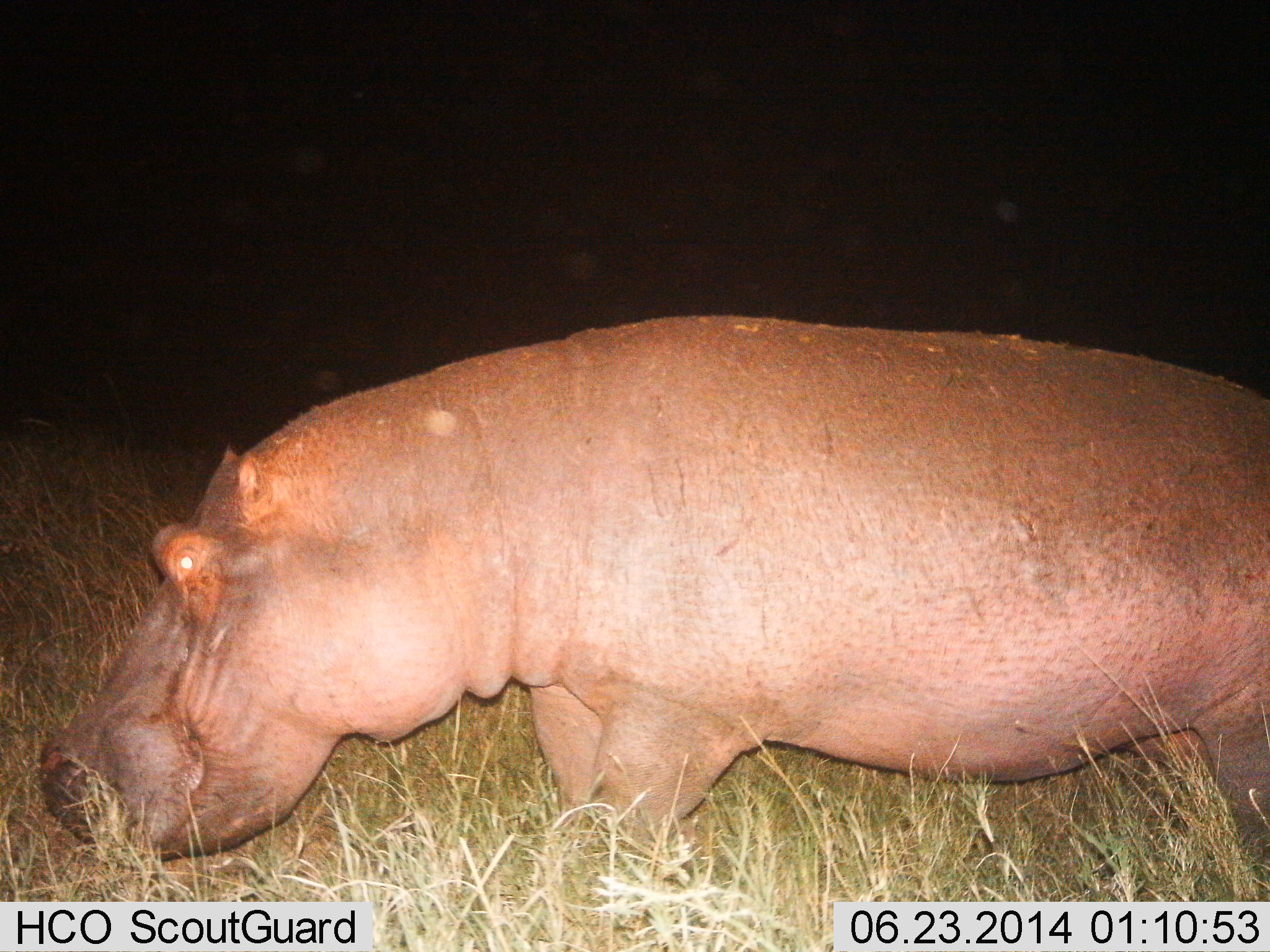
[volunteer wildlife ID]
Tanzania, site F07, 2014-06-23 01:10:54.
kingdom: Animalia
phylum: Chordata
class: Mammalia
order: Artiodactyla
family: Hippopotamidae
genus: Hippopotamus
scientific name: Hippopotamus amphibius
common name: hippopotamus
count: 1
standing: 50%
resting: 0%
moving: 20%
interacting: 0%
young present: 0%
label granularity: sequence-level